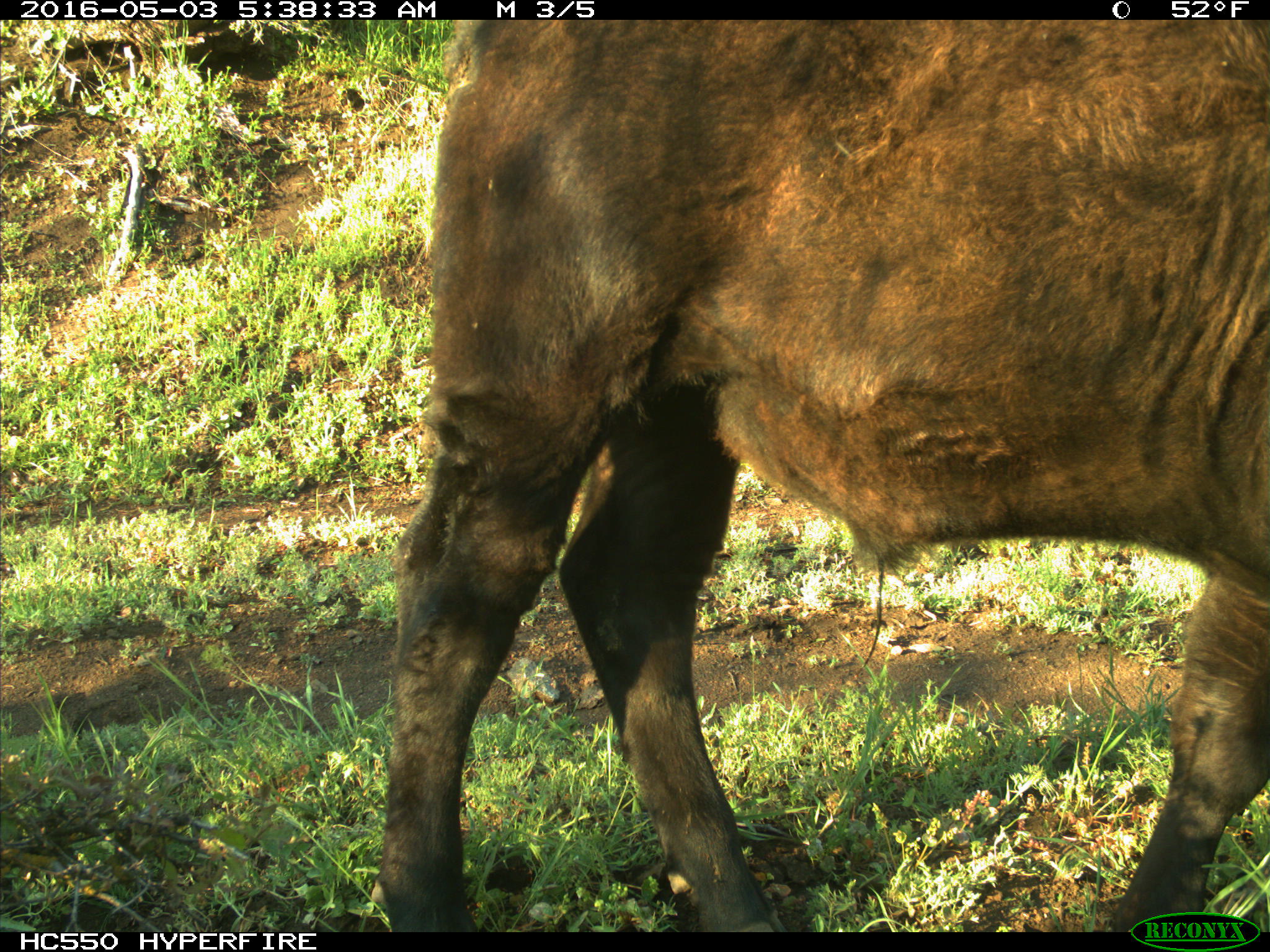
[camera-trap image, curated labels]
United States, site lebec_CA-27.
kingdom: Animalia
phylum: Chordata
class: Mammalia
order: Artiodactyla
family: Bovidae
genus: Bos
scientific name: Bos taurus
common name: domestic cow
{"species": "Bos taurus (domestic cow)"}